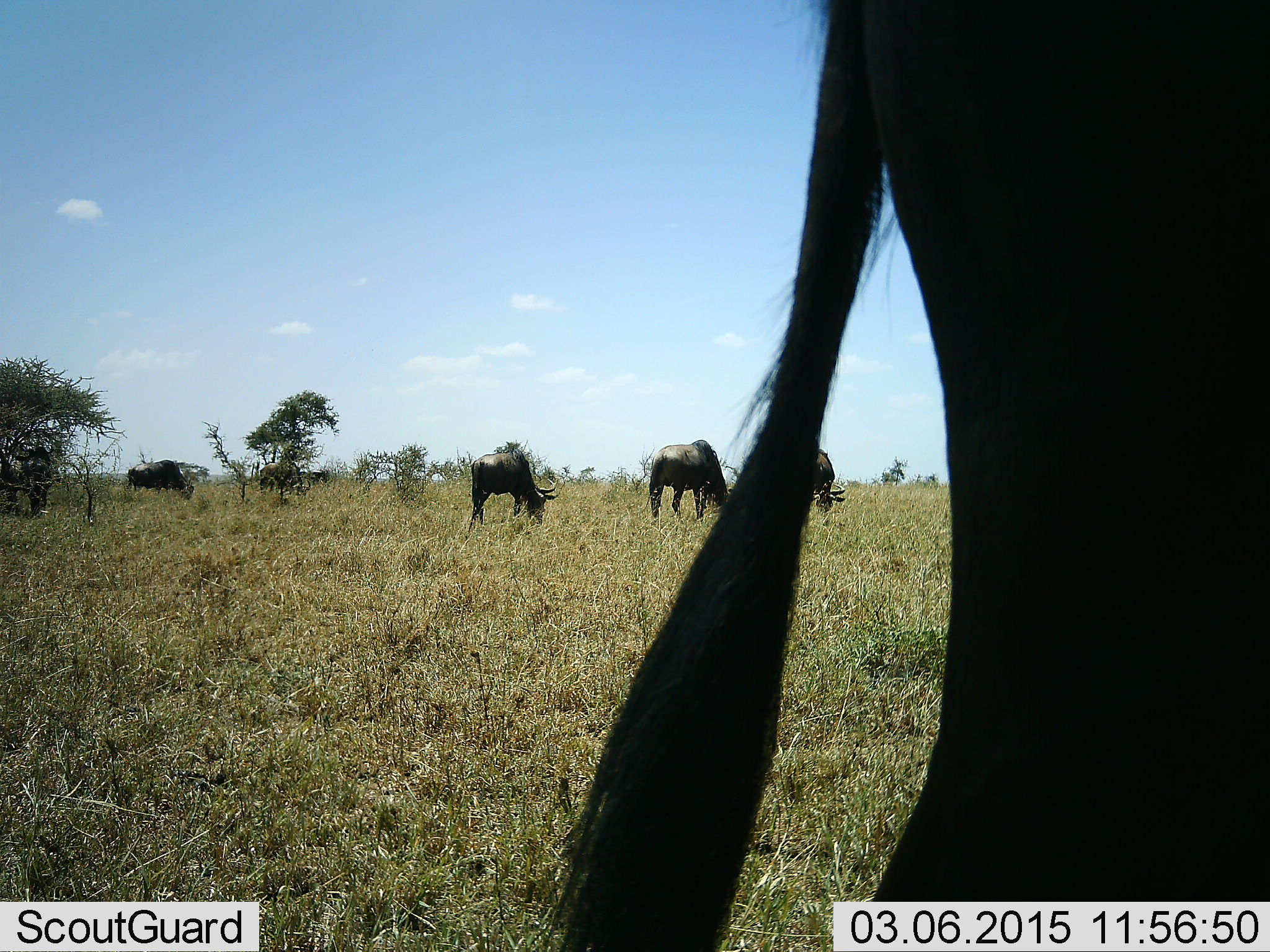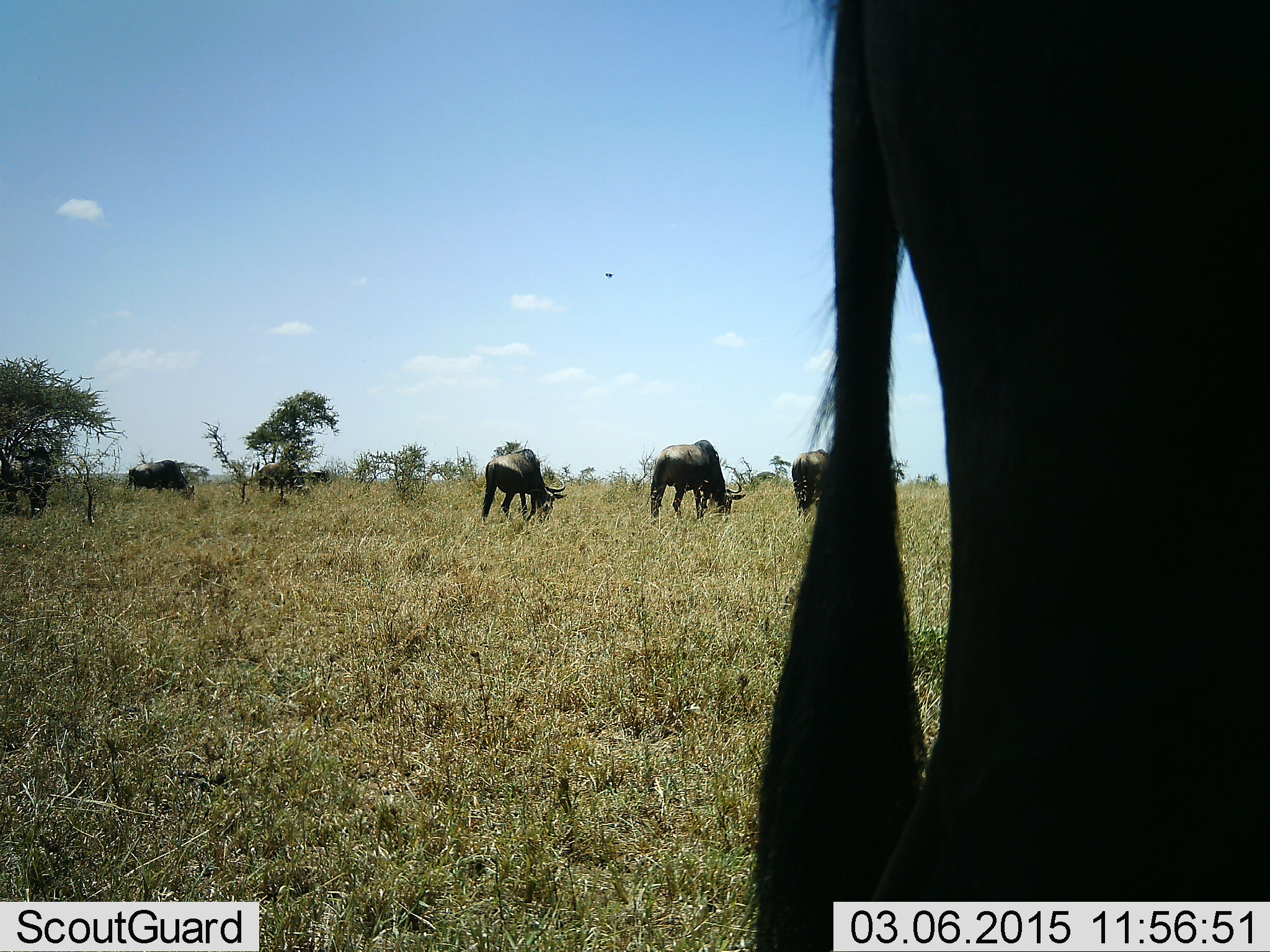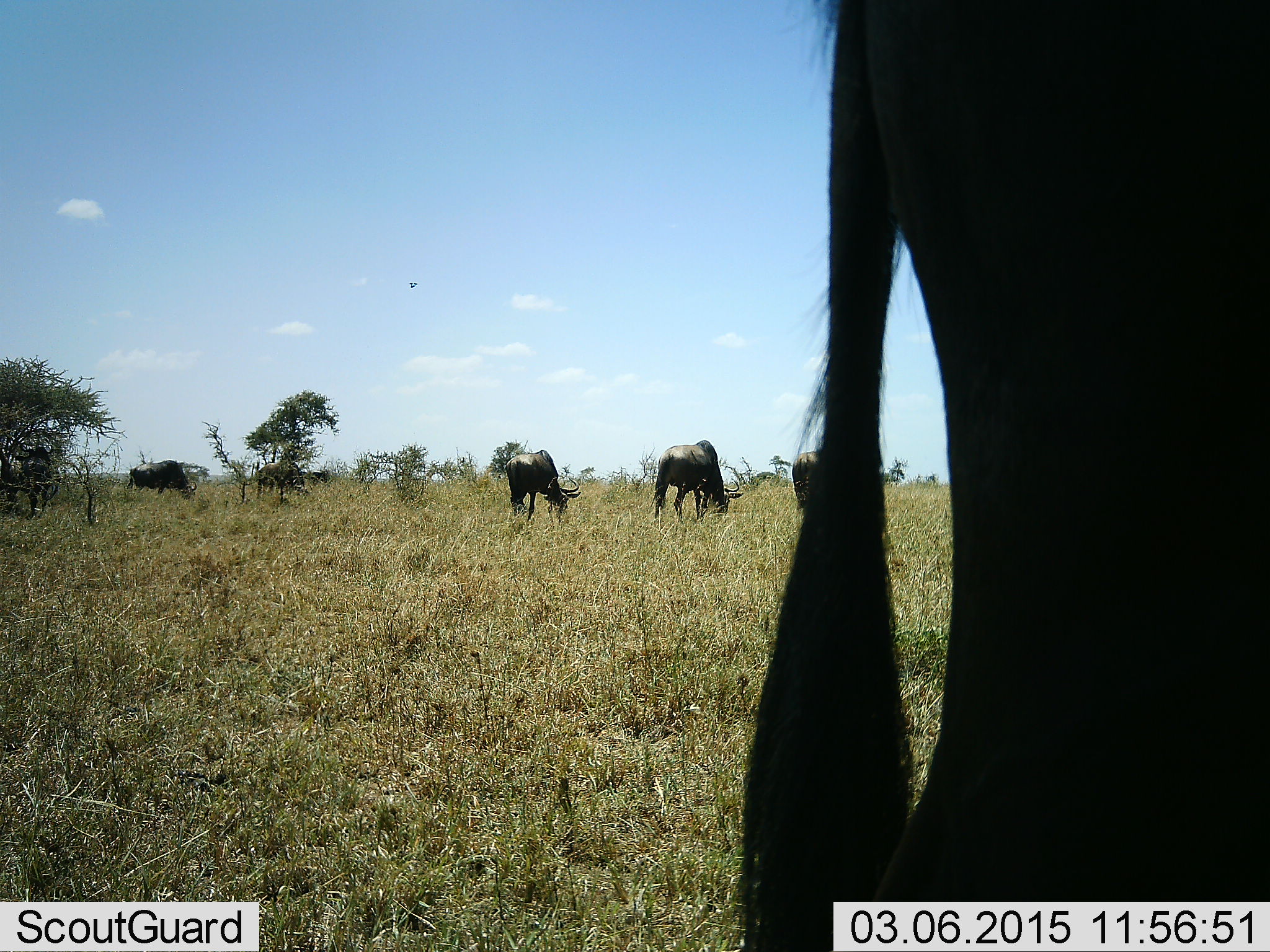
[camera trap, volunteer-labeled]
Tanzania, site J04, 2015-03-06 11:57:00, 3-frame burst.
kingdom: Animalia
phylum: Chordata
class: Mammalia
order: Artiodactyla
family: Bovidae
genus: Connochaetes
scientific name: Connochaetes taurinus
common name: blue wildebeest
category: wildebeest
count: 7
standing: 17%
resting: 0%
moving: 25%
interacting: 0%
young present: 0%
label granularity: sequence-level